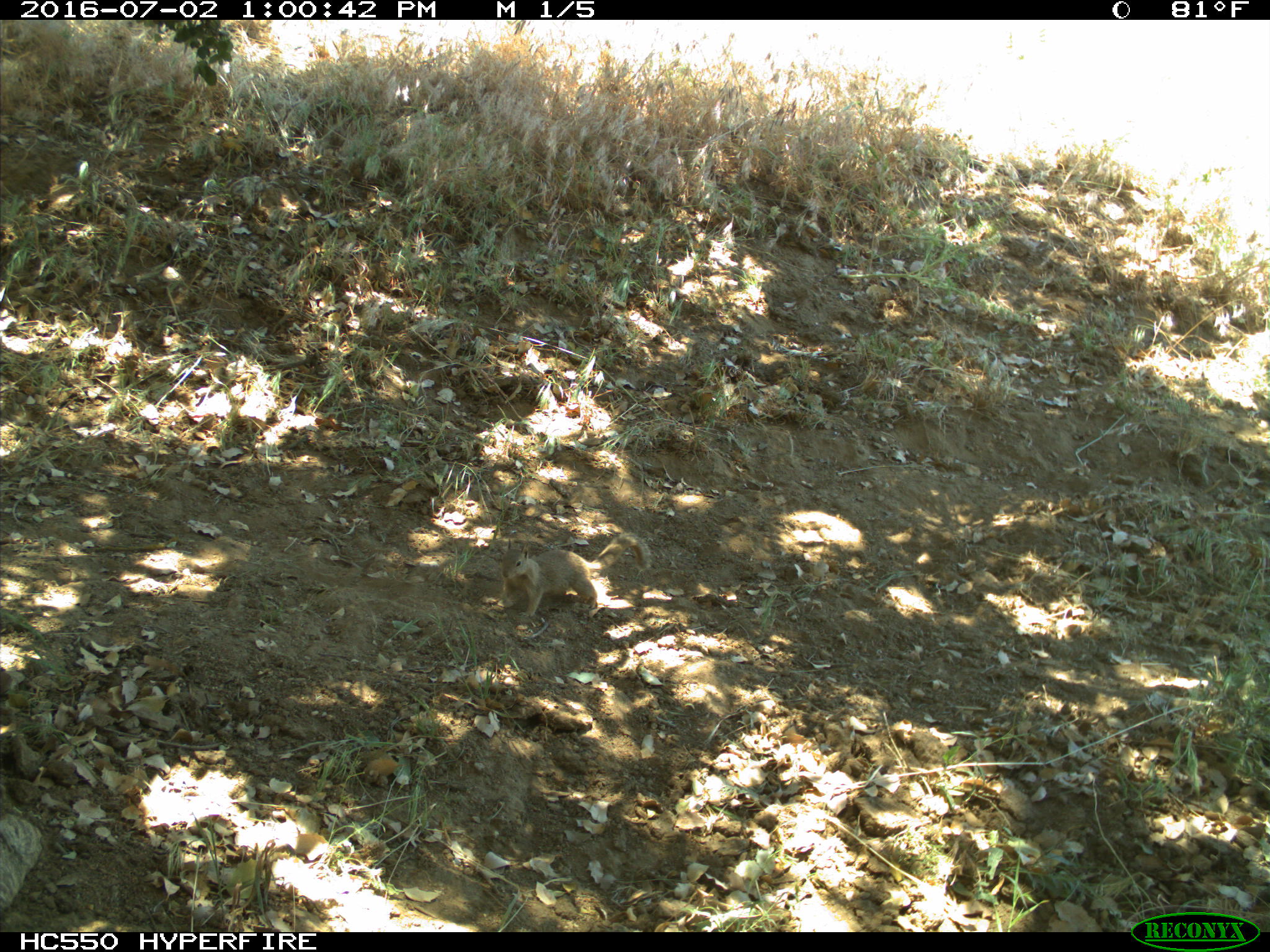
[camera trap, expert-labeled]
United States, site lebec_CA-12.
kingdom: Animalia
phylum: Chordata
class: Mammalia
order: Rodentia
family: Sciuridae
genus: Otospermophilus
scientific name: Otospermophilus beecheyi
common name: california ground squirrel